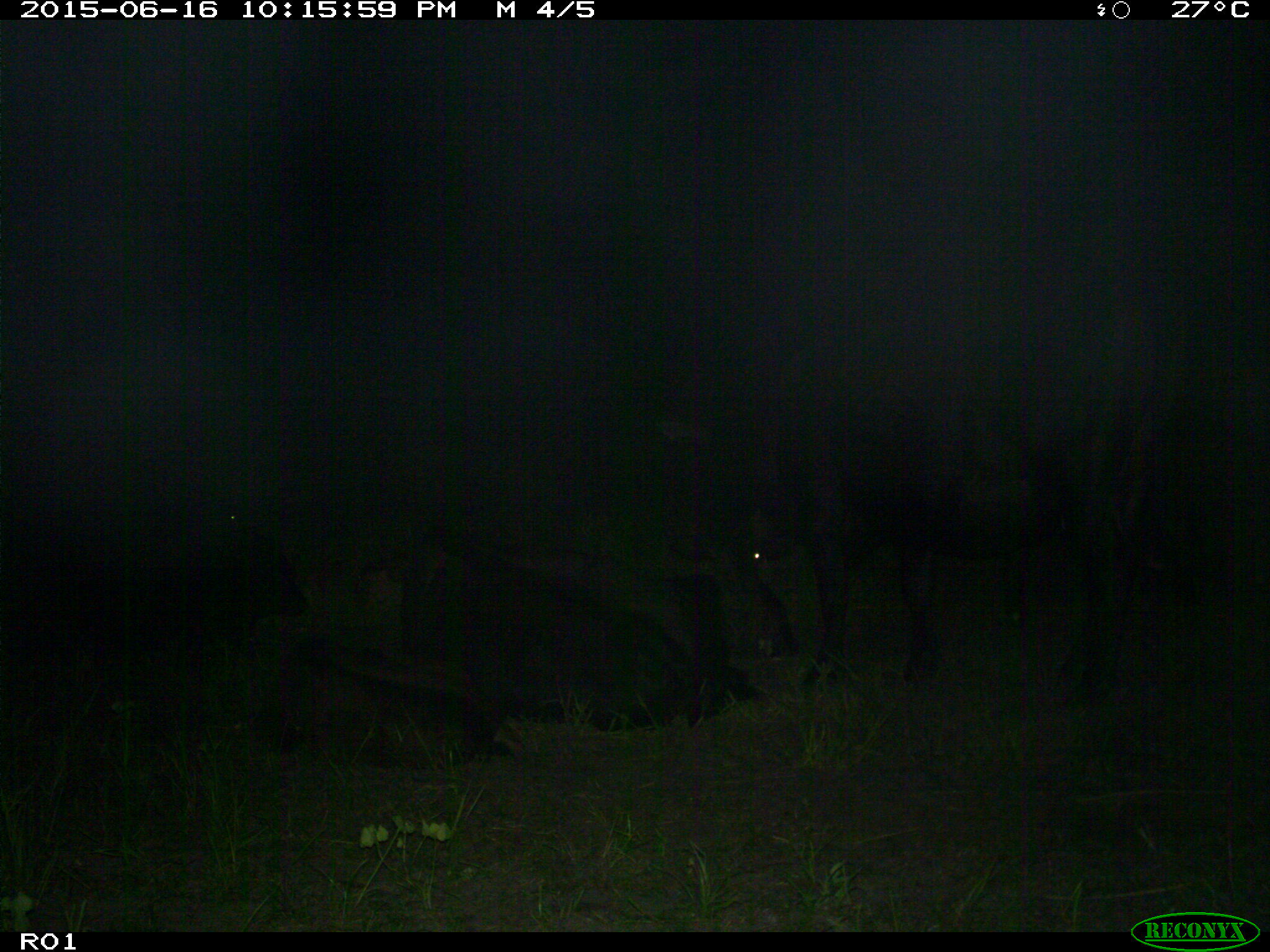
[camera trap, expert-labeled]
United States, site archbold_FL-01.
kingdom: Animalia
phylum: Chordata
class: Mammalia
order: Artiodactyla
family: Bovidae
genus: Bos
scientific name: Bos taurus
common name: domestic cow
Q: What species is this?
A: Bos taurus (domestic cow).